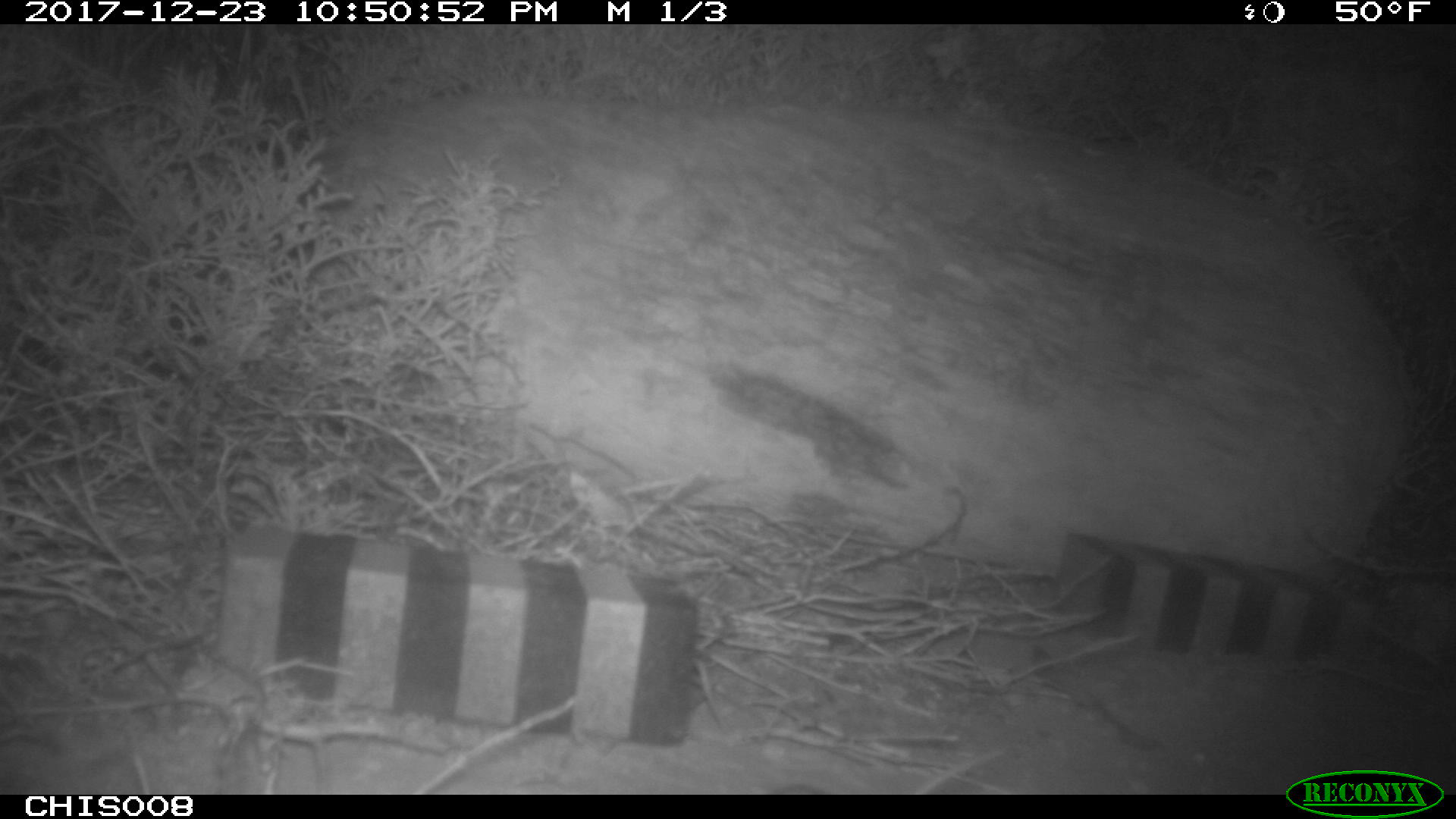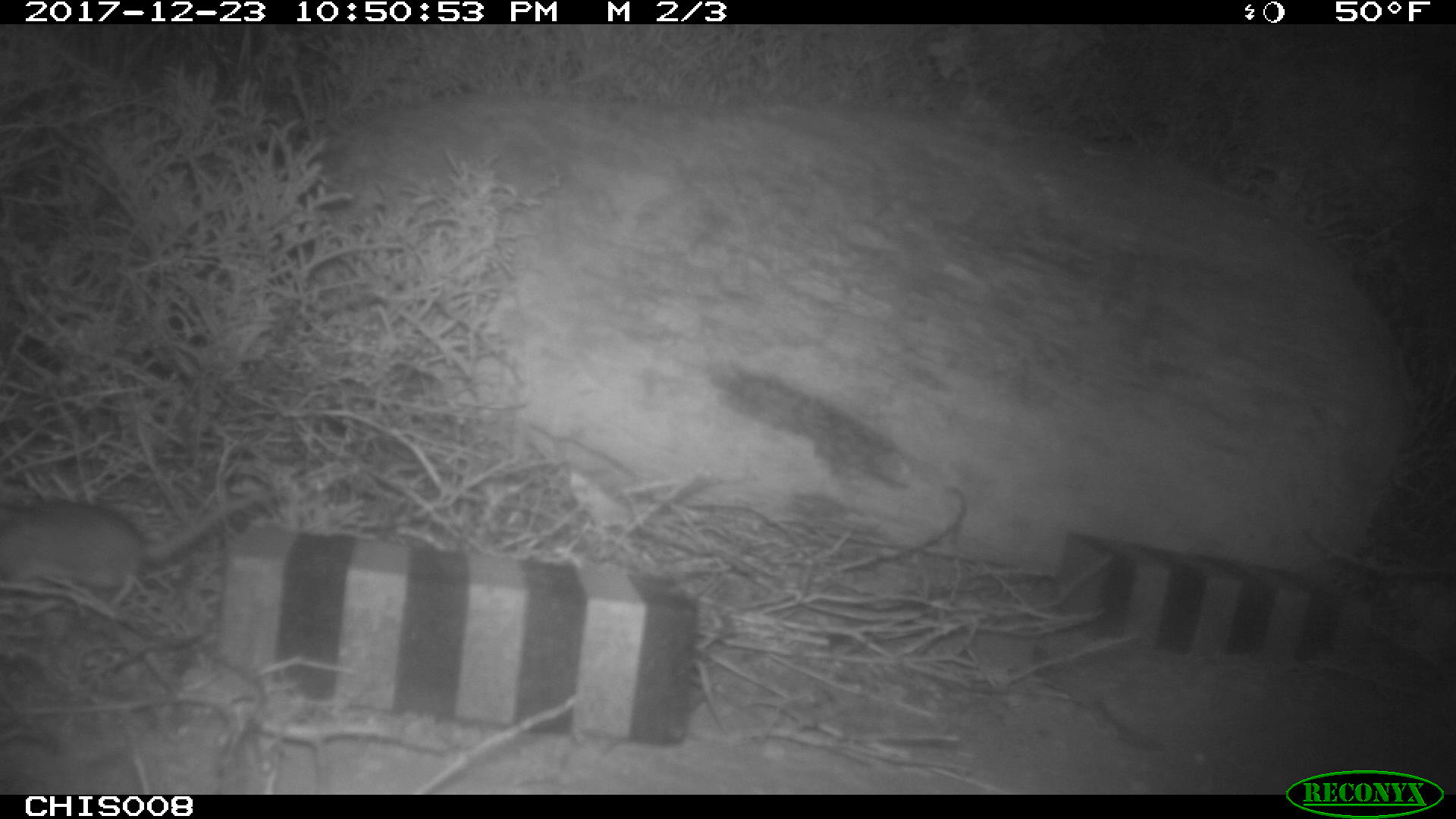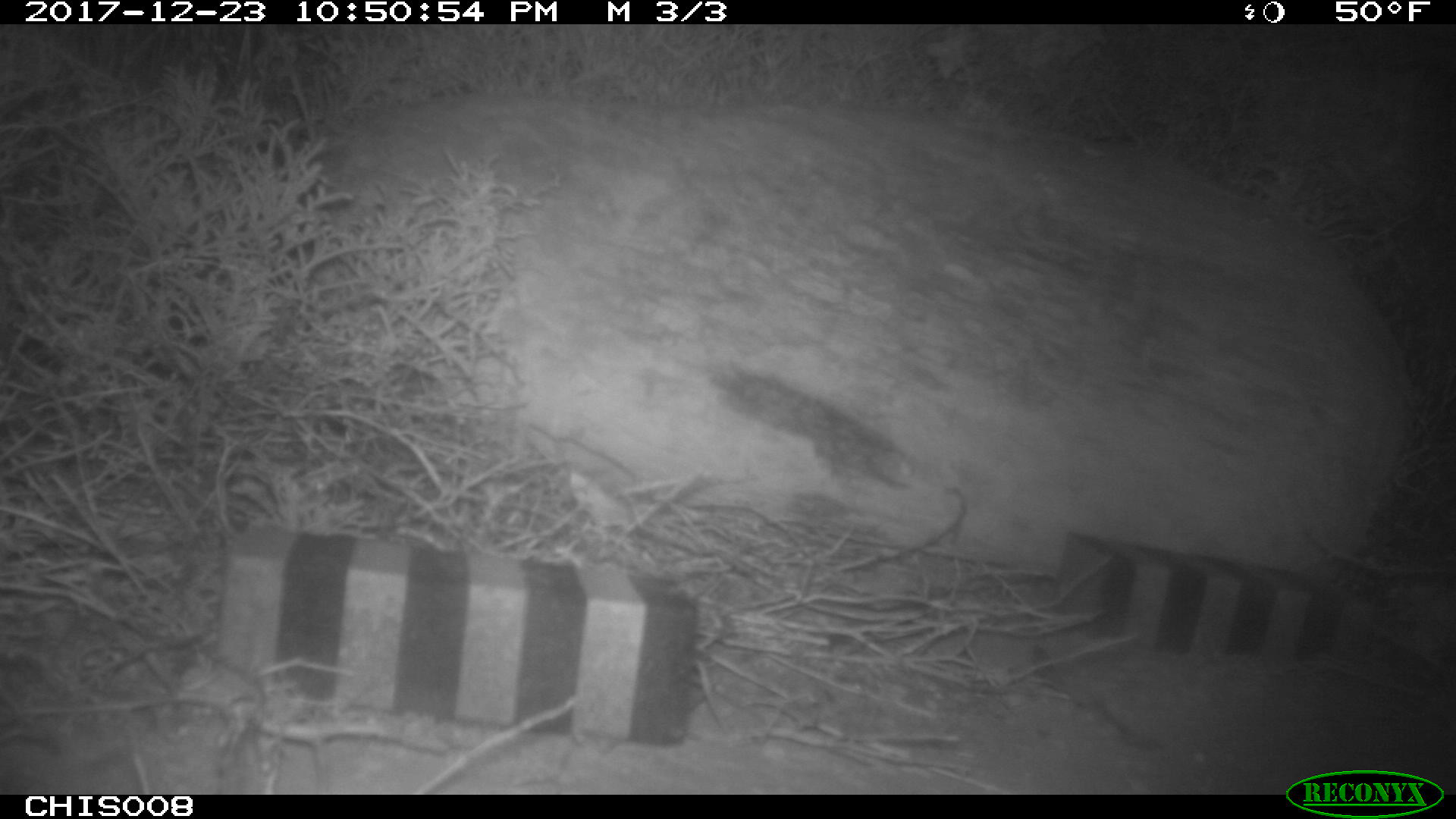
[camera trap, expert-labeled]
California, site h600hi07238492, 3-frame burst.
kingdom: Animalia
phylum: Chordata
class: Mammalia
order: Rodentia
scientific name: Rodentia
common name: rodent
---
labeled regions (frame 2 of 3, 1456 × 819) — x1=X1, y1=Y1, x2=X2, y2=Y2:
rodent: x1=0, y1=482, x2=278, y2=585